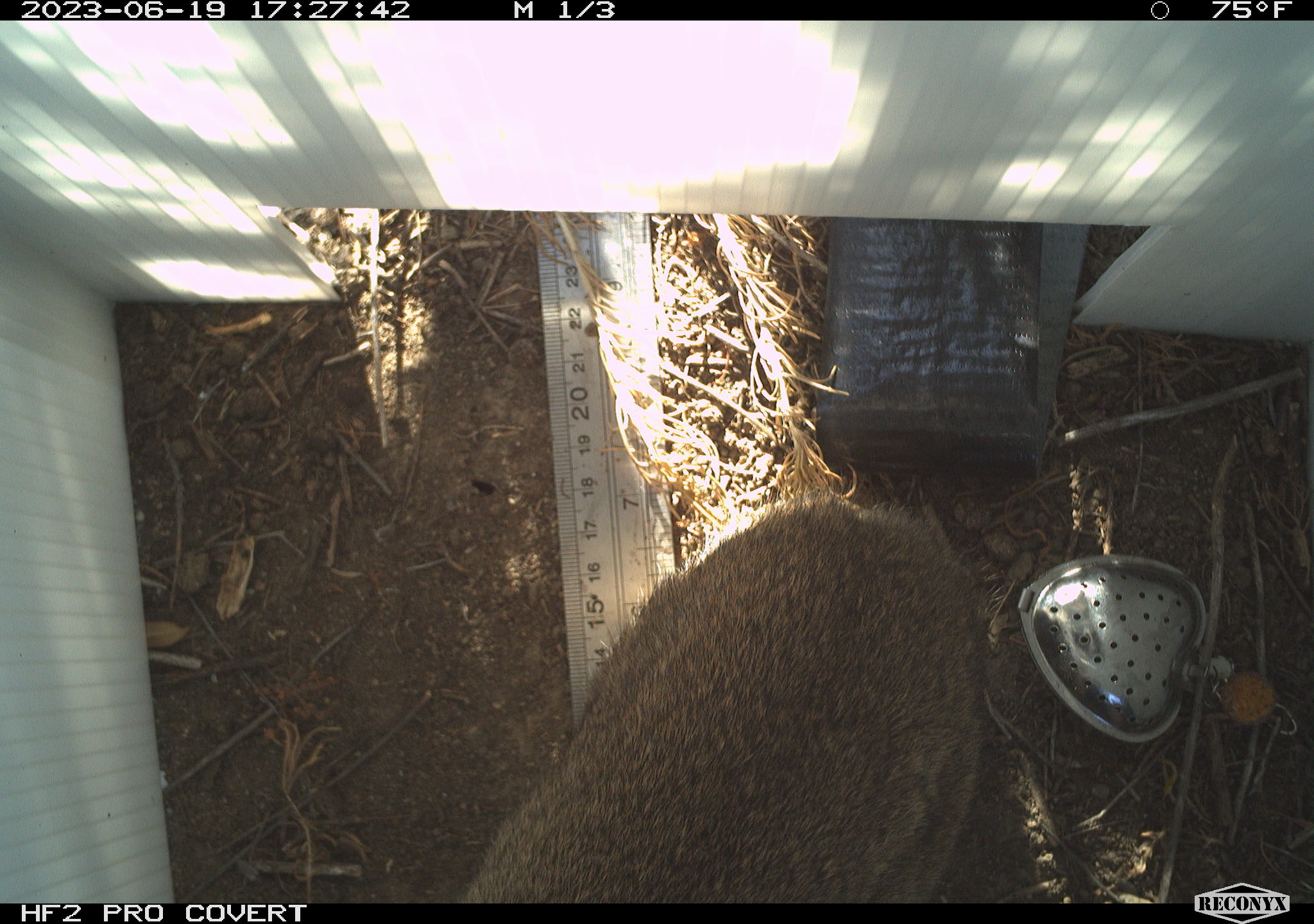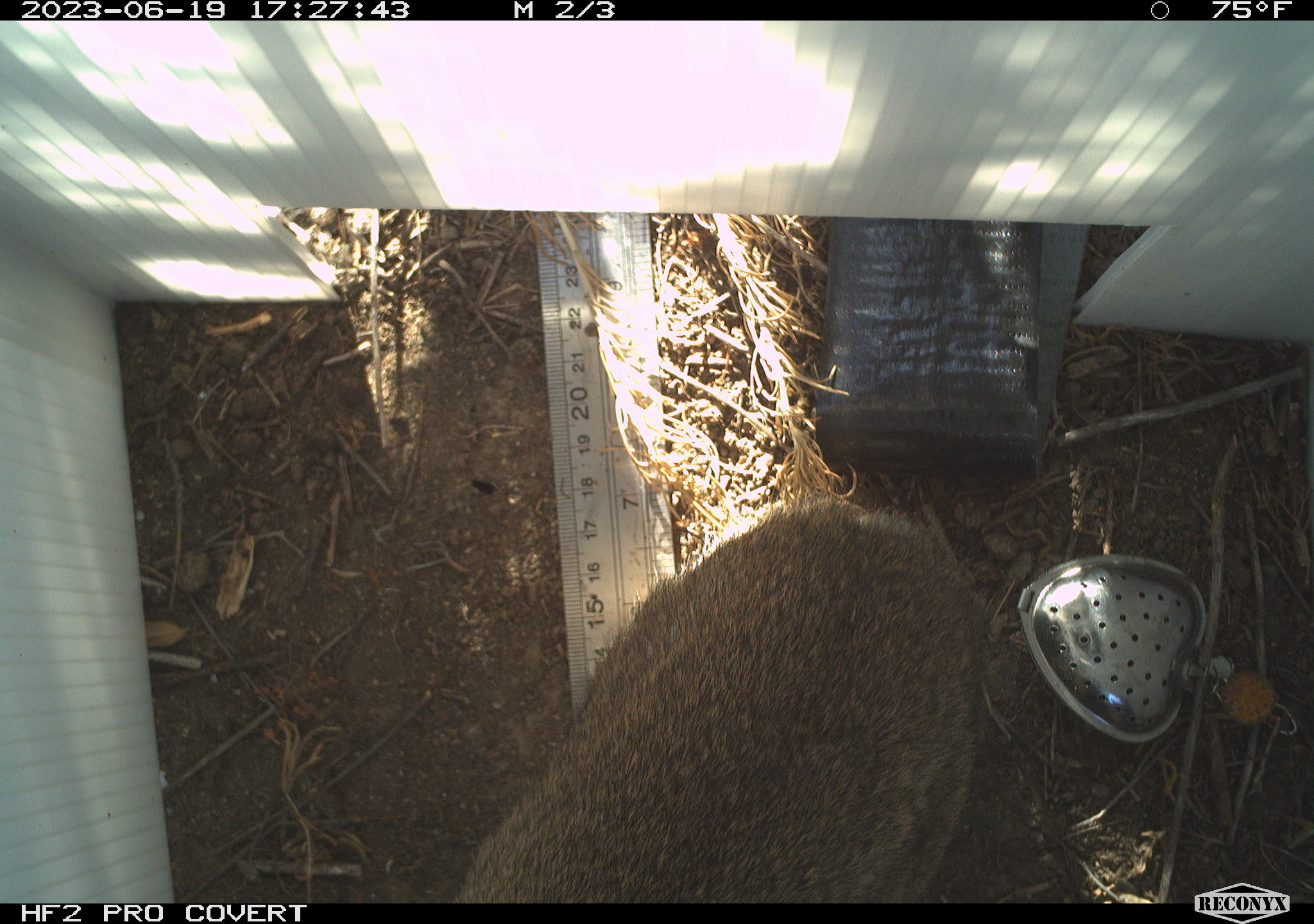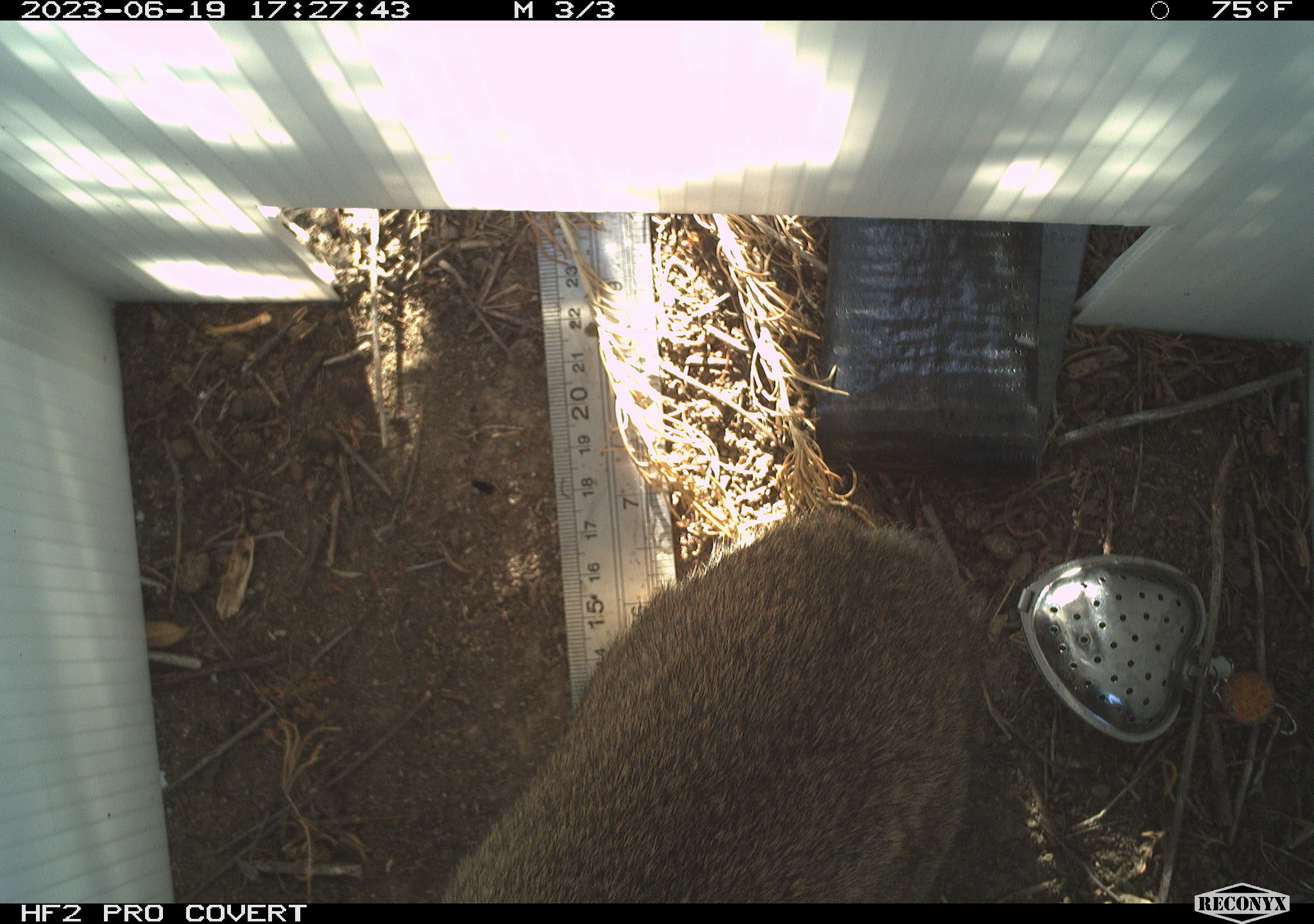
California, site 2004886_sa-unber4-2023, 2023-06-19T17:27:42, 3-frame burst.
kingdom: Animalia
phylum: Chordata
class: Mammalia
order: Lagomorpha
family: Leporidae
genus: Sylvilagus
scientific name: Sylvilagus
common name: cottontail rabbits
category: sylvilagus species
Sylvilagus species (cottontail rabbits) (Sylvilagus).